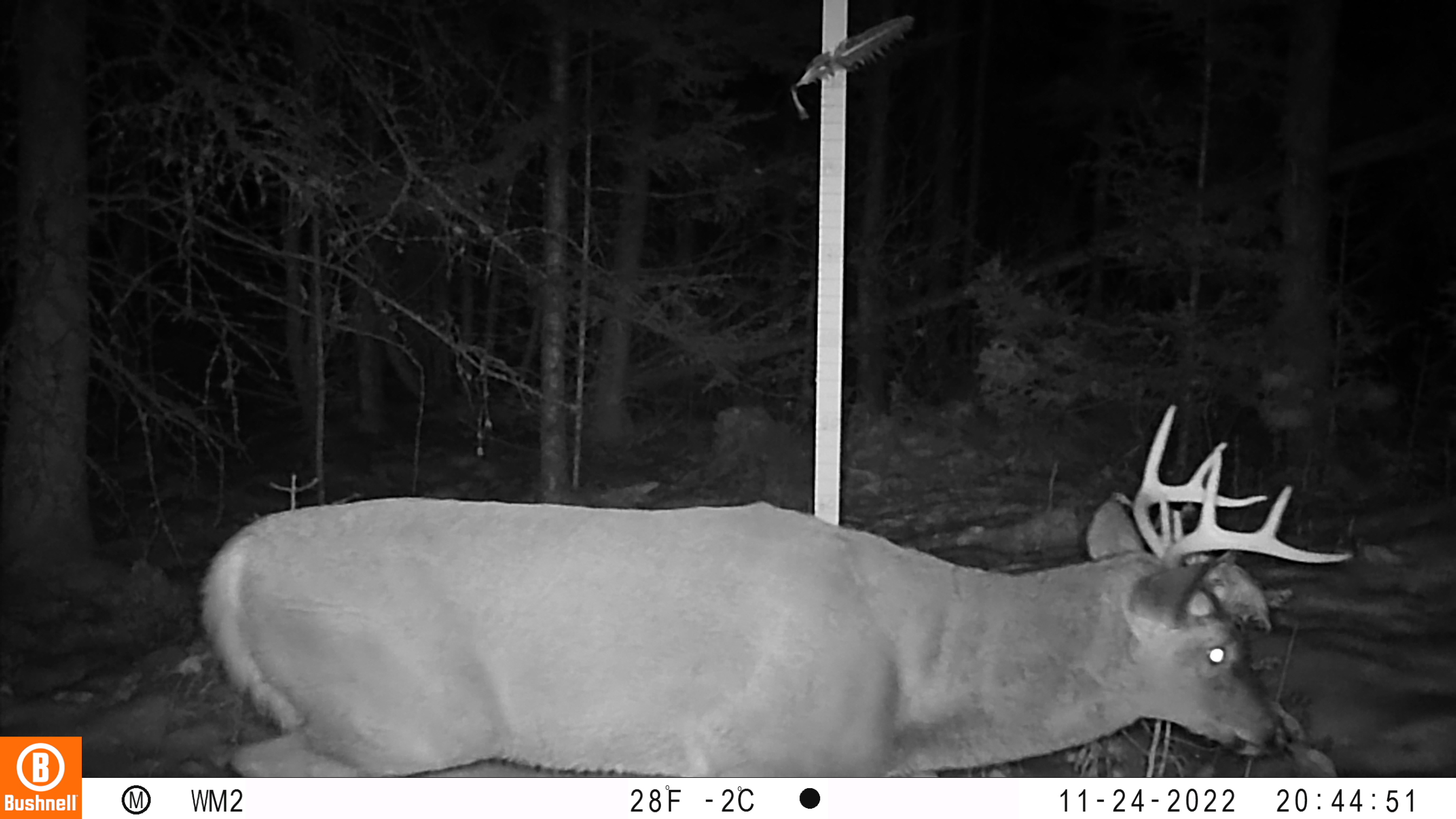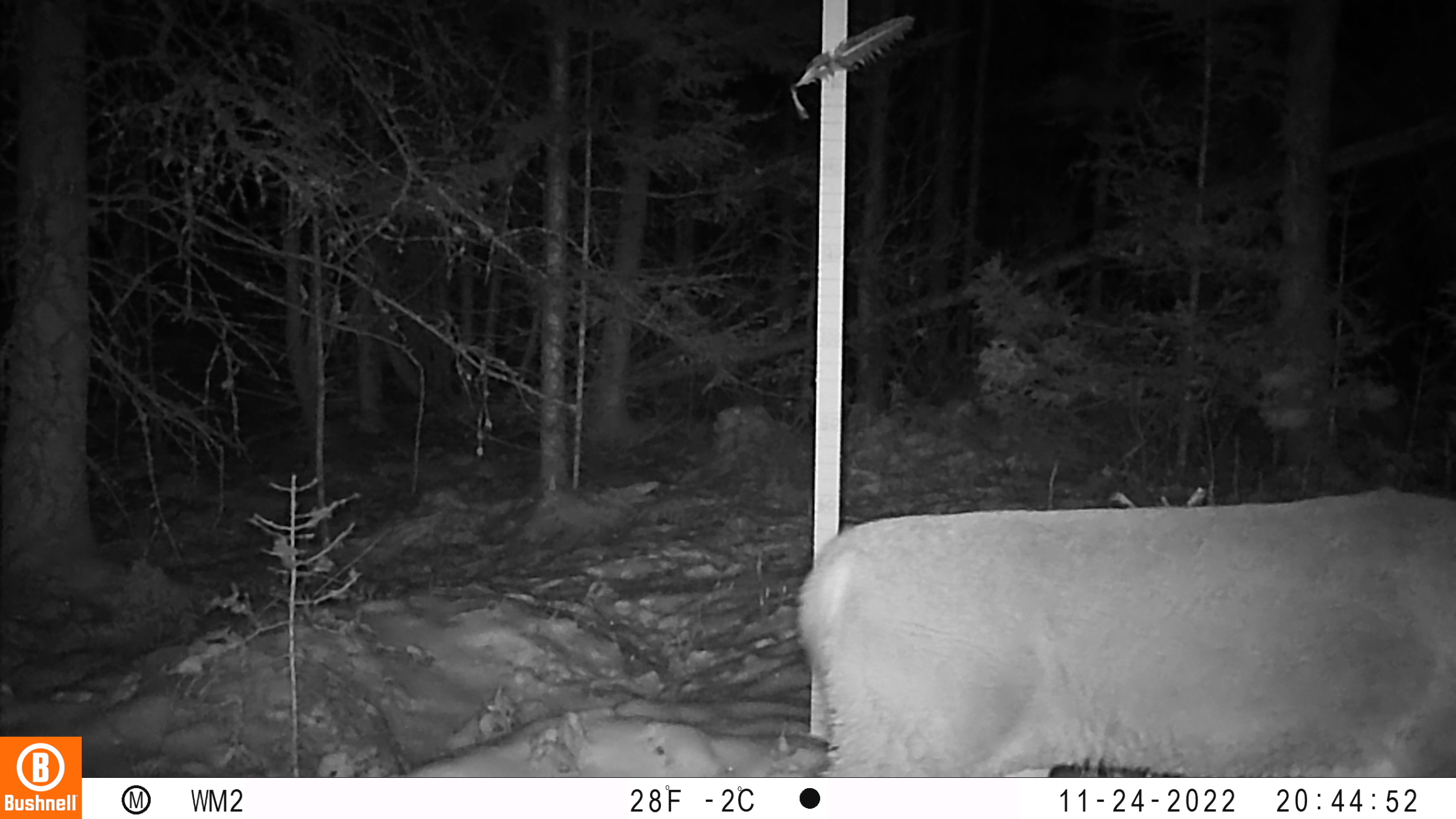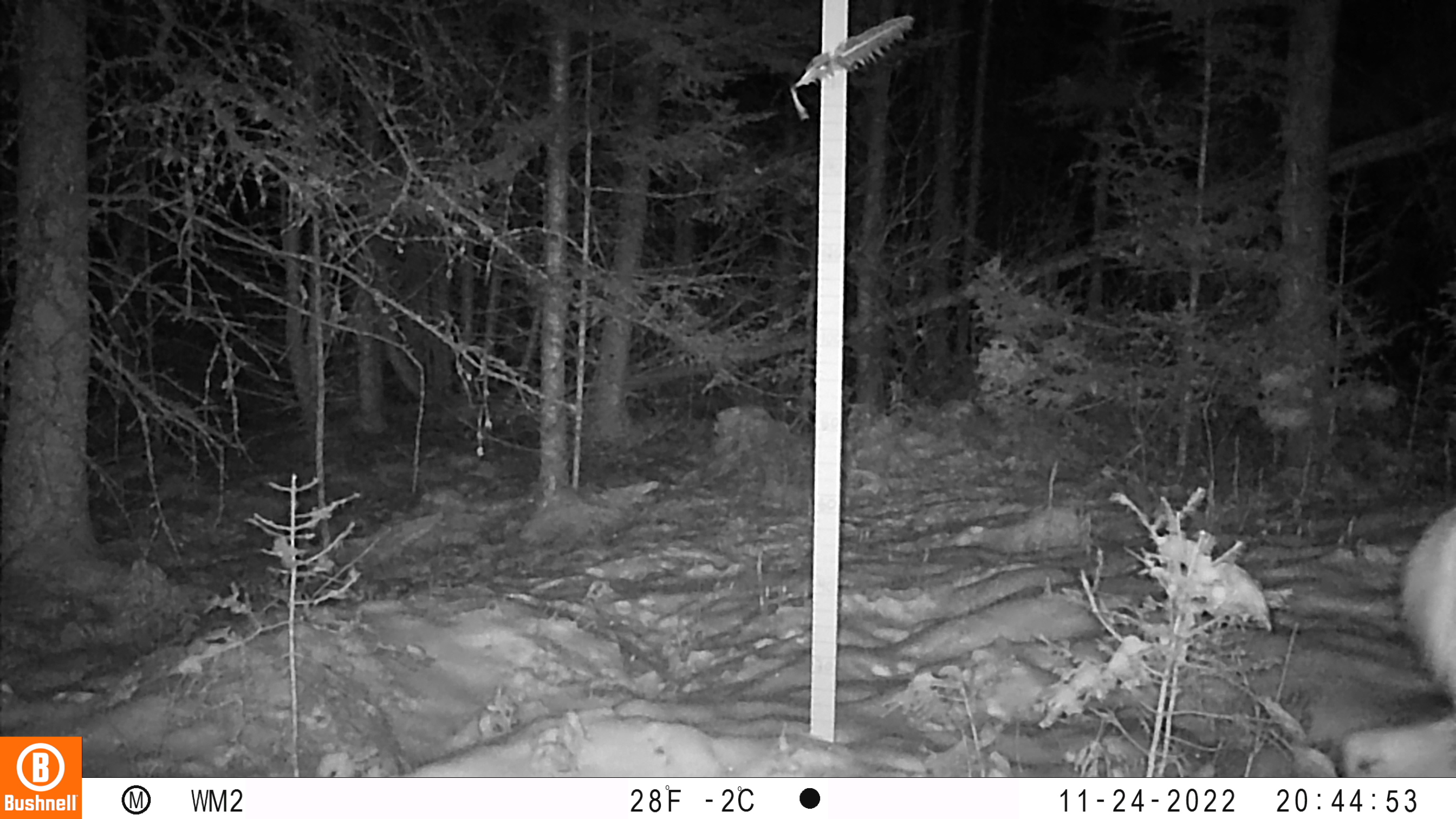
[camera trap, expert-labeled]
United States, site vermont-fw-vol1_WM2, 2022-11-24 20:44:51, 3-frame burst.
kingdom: Animalia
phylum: Chordata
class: Mammalia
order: Artiodactyla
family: Cervidae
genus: Odocoileus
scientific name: Odocoileus virginianus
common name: white-tailed deer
White-tailed deer (Odocoileus virginianus).